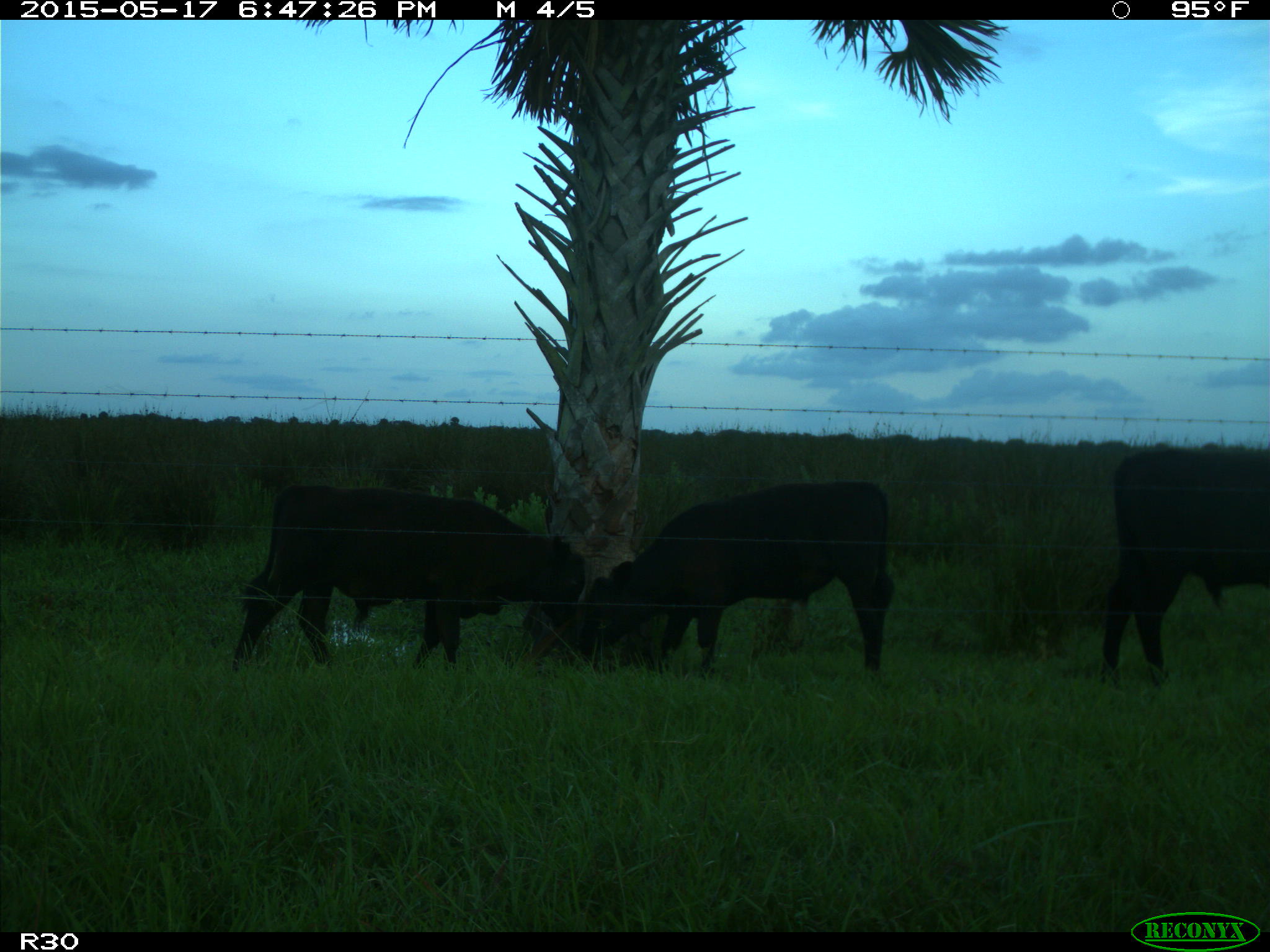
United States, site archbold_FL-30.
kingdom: Animalia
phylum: Chordata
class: Mammalia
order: Artiodactyla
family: Bovidae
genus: Bos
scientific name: Bos taurus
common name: domestic cow